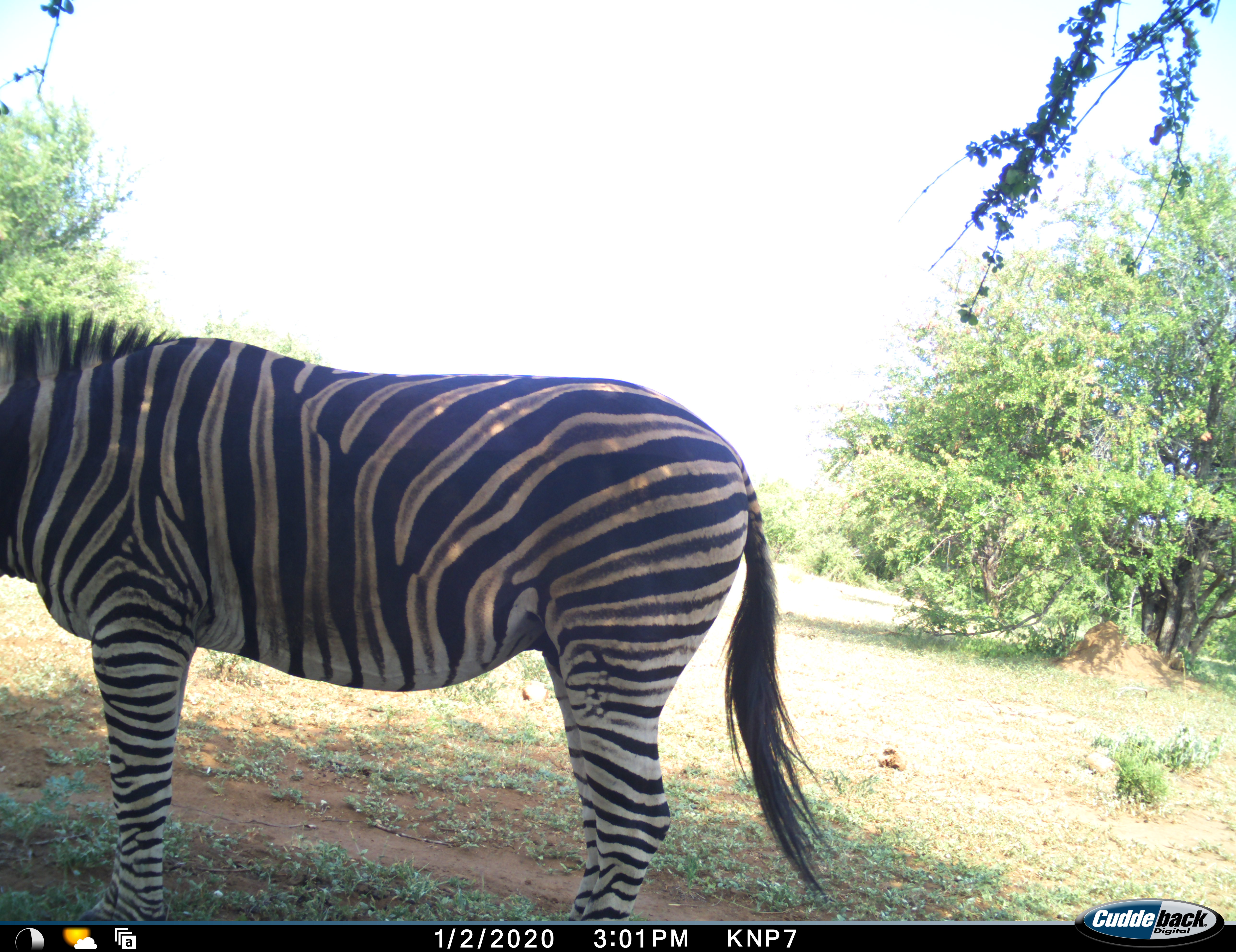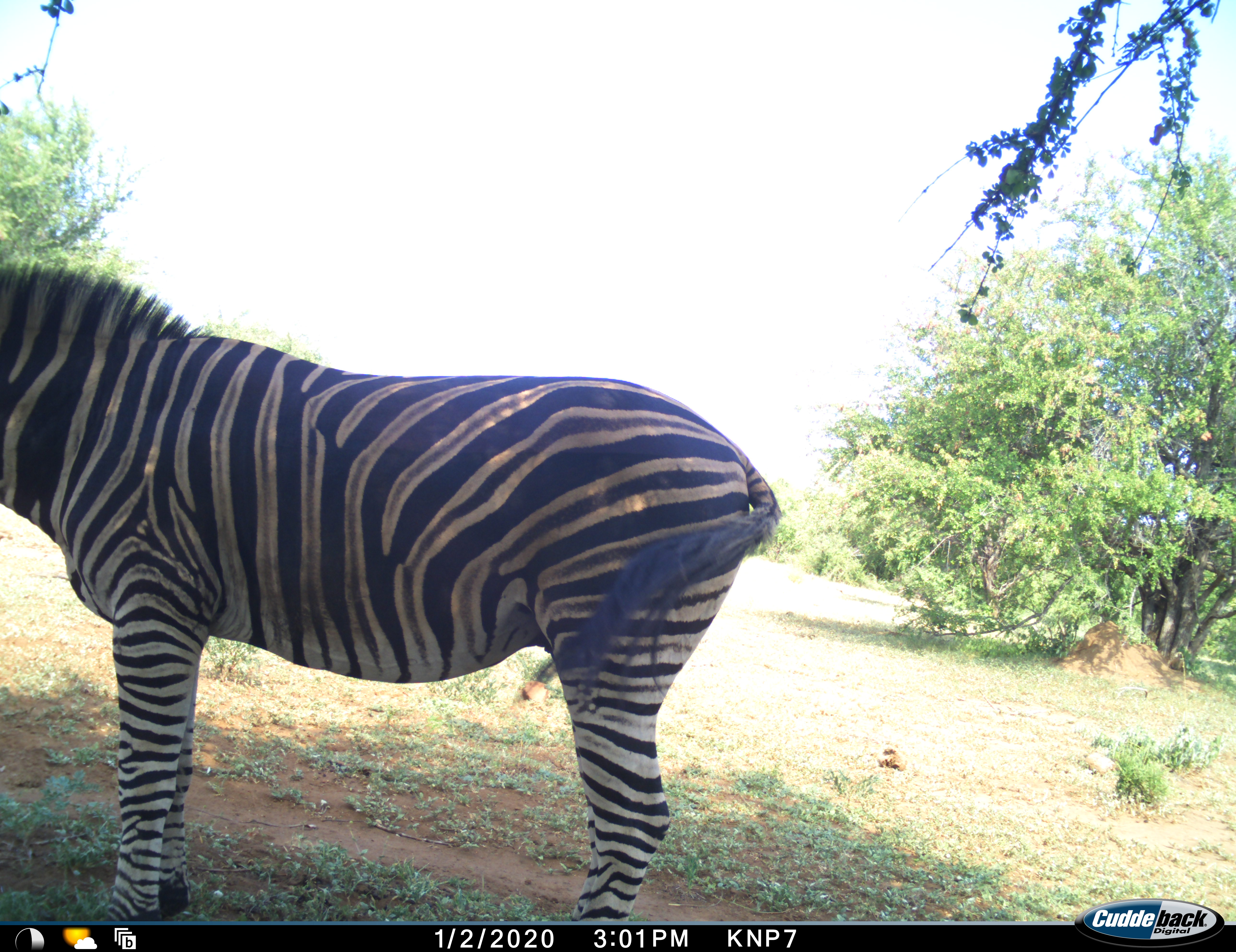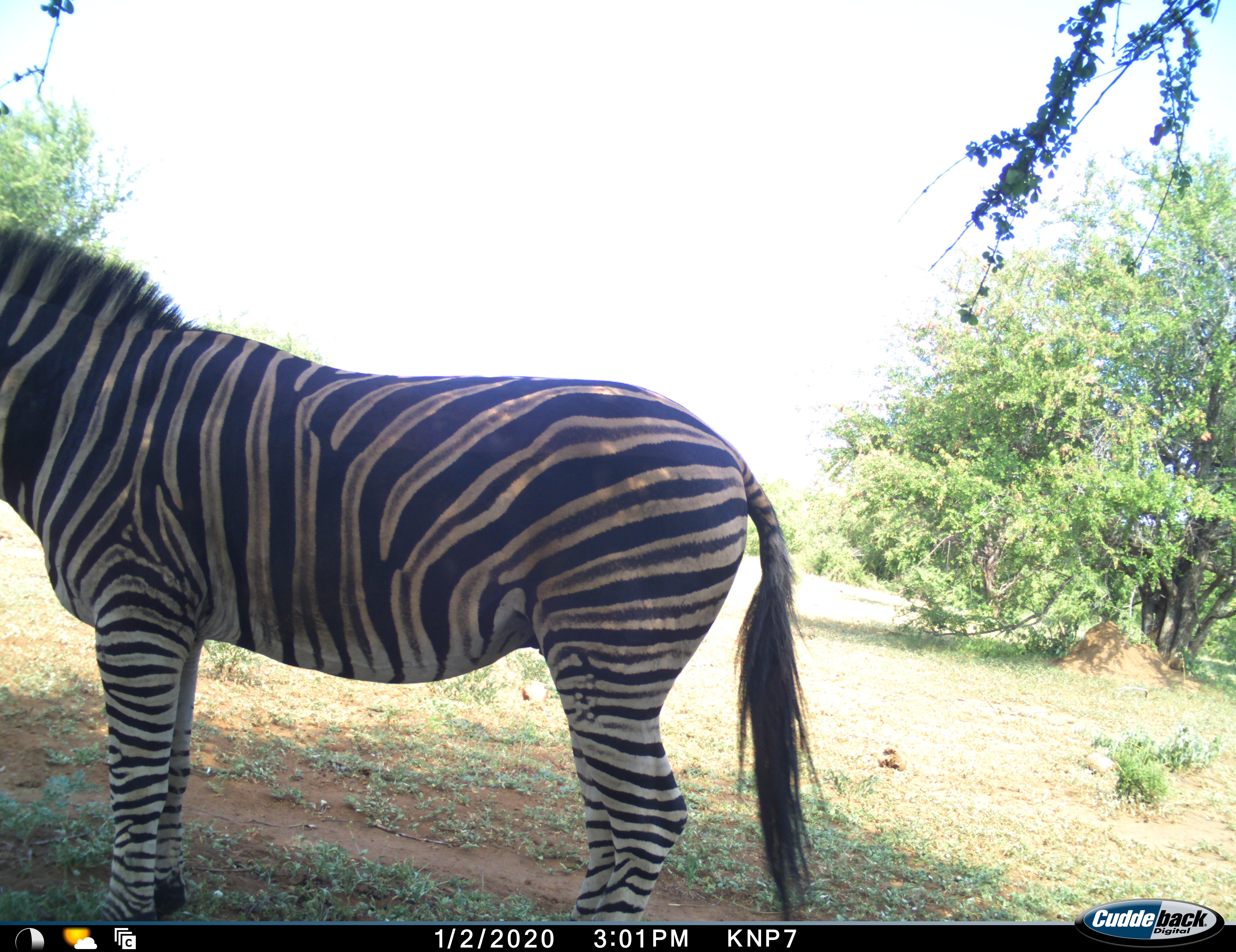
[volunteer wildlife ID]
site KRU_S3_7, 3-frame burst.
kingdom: Animalia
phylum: Chordata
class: Mammalia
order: Perissodactyla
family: Equidae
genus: Equus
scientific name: Equus quagga burchellii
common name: burchell's zebra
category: zebraburchells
Zebraburchells (burchell's zebra) (Equus quagga burchellii), count 1. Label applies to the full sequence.